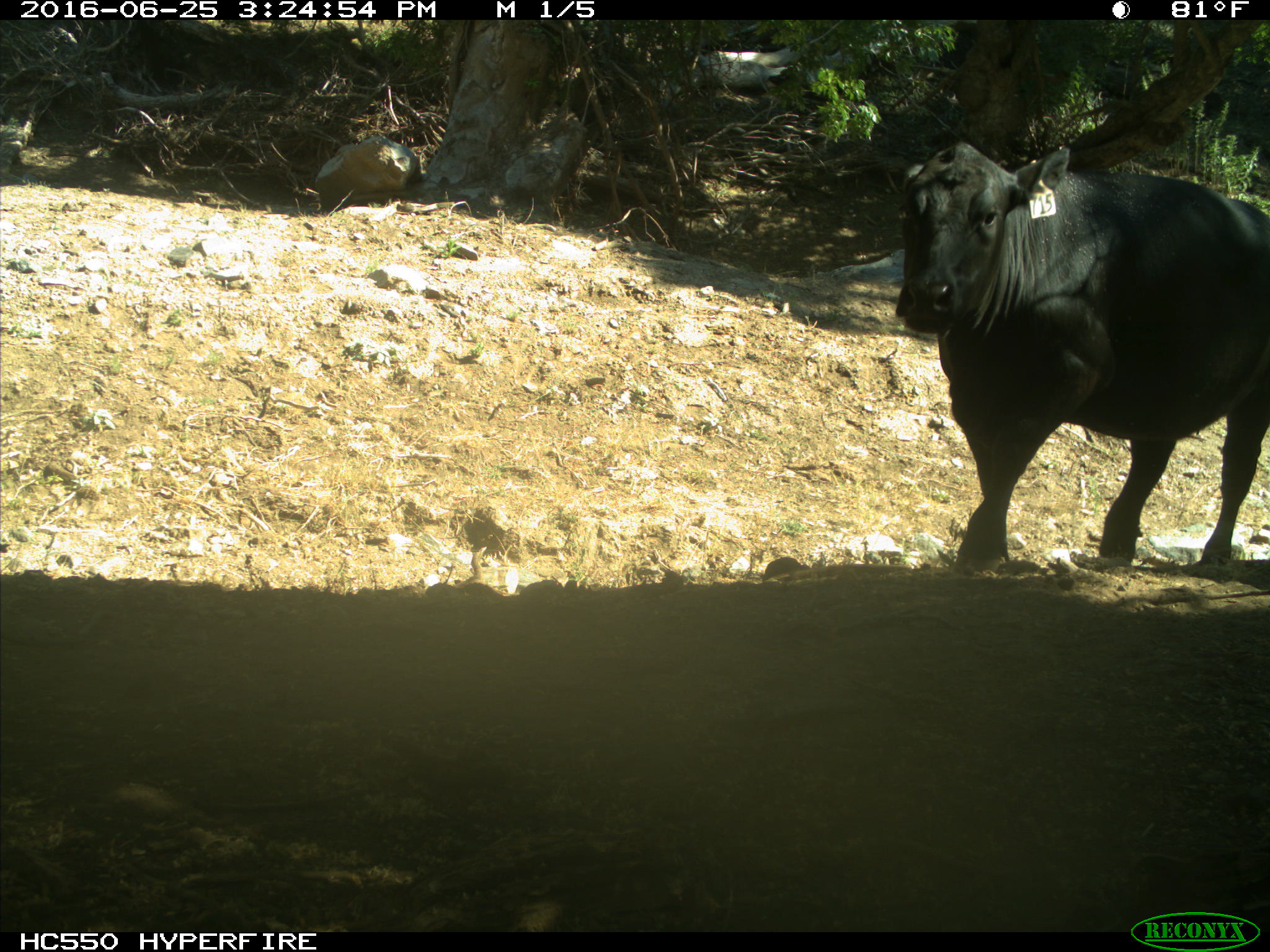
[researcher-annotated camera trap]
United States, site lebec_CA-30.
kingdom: Animalia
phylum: Chordata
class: Mammalia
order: Artiodactyla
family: Bovidae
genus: Bos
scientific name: Bos taurus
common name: domestic cow